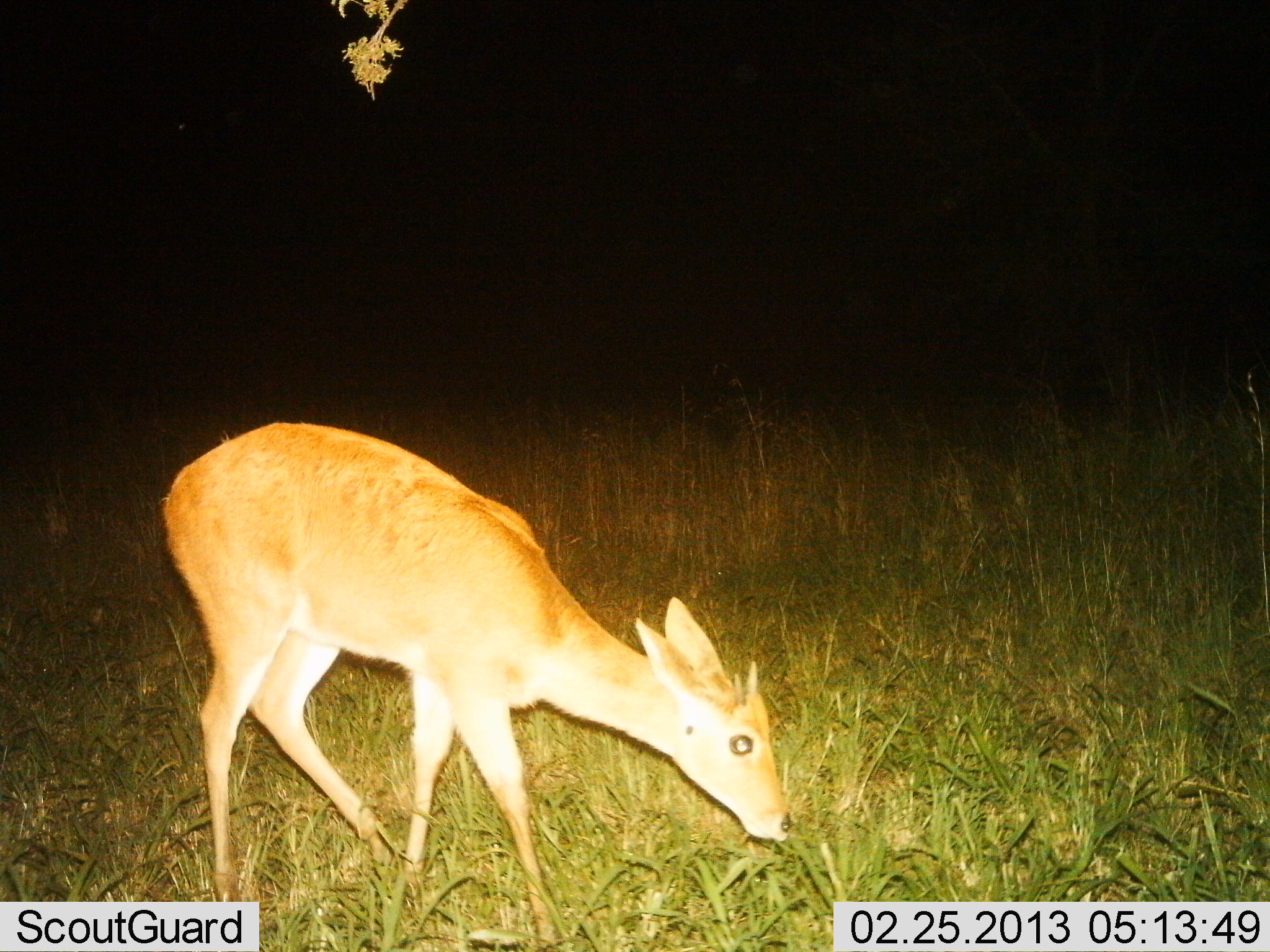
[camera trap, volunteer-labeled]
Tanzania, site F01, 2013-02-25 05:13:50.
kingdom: Animalia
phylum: Chordata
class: Mammalia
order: Artiodactyla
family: Bovidae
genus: Redunca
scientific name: Redunca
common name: reedbuck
Reedbuck (Redunca), count 1. Behavior (volunteer vote fractions): standing 28%, resting 0%, moving 8%, interacting 0%. Young present (vote fraction): 4%. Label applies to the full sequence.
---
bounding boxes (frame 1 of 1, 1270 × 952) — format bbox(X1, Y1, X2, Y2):
animal: bbox(153, 416, 794, 952)